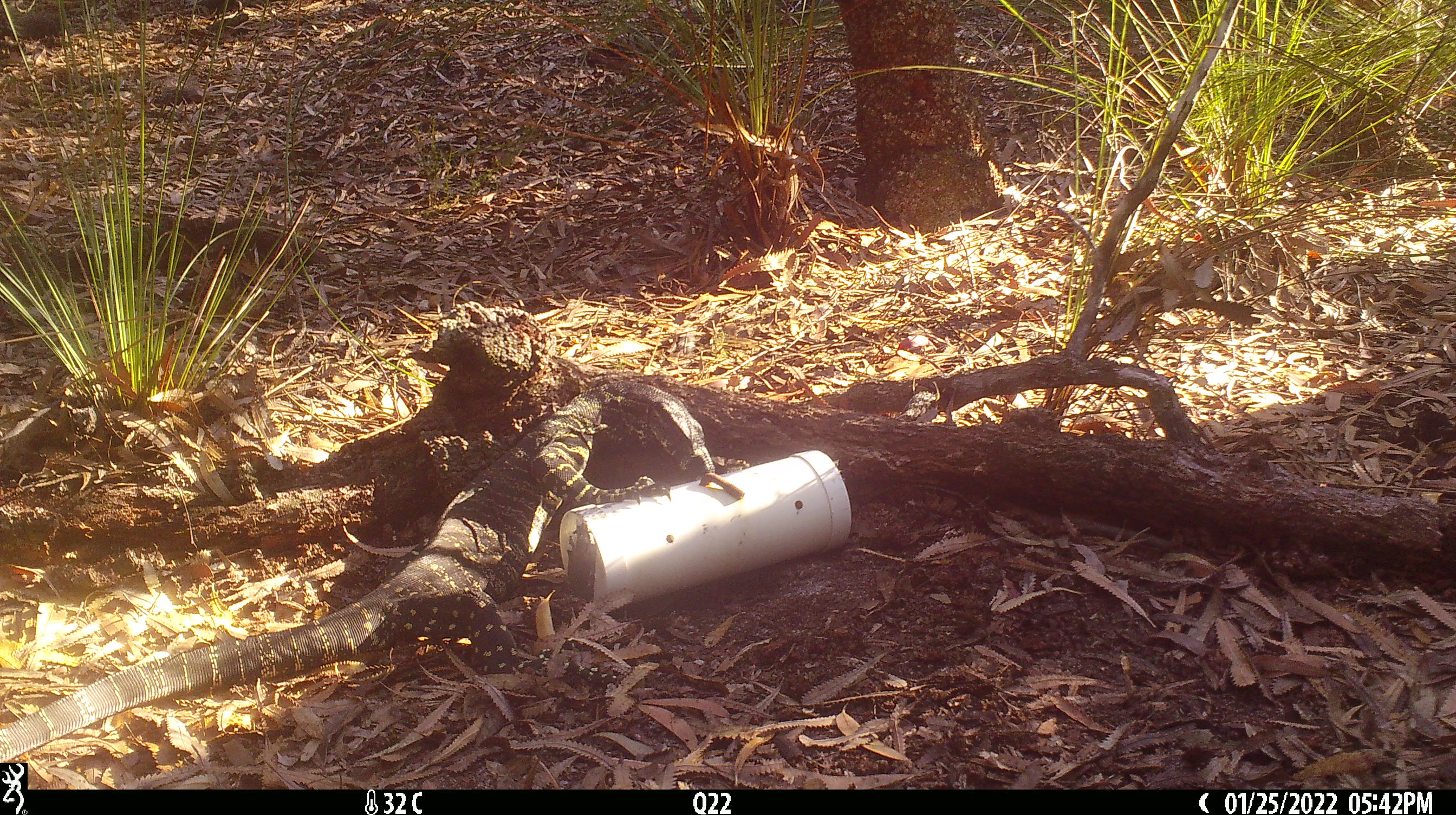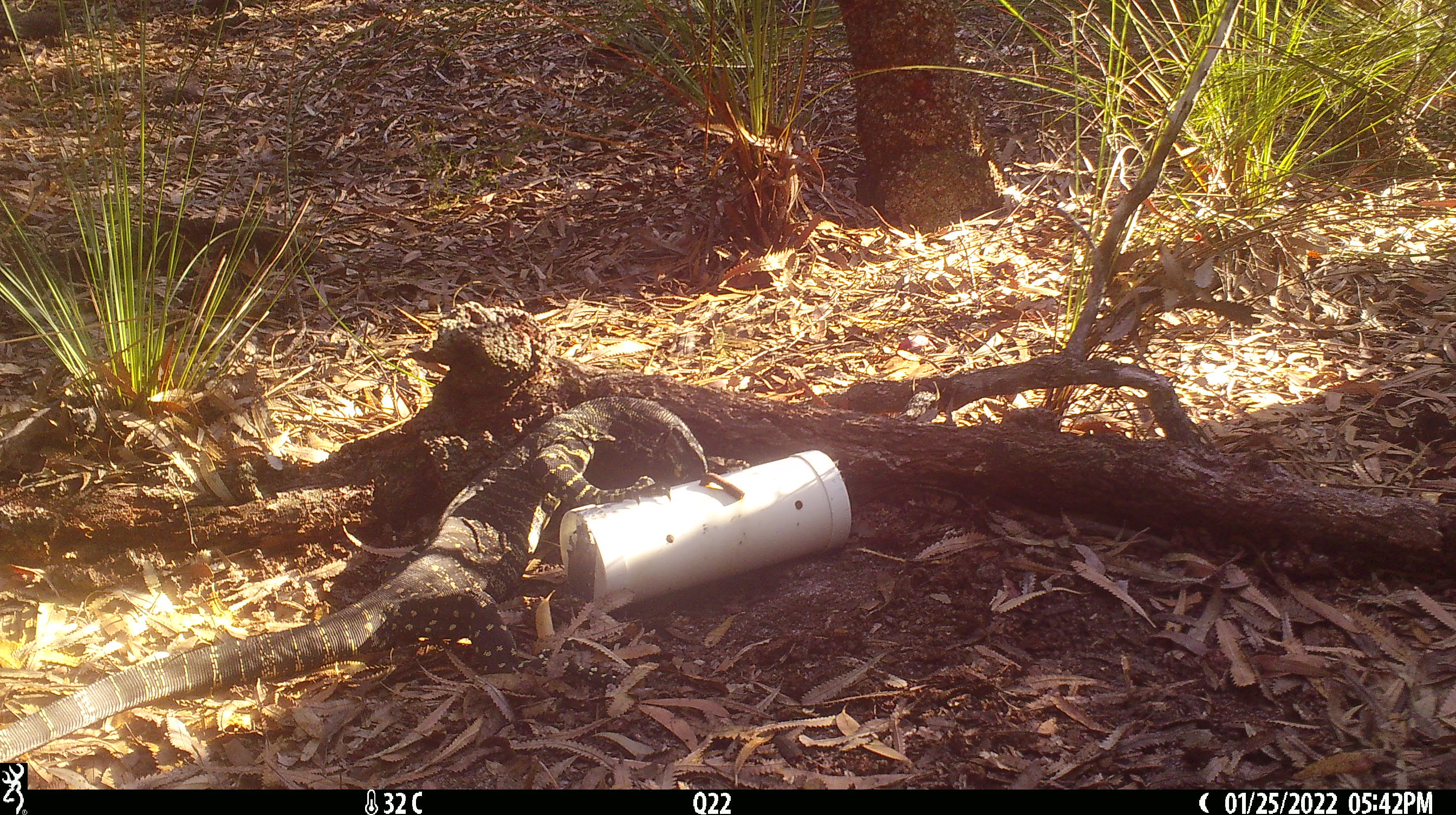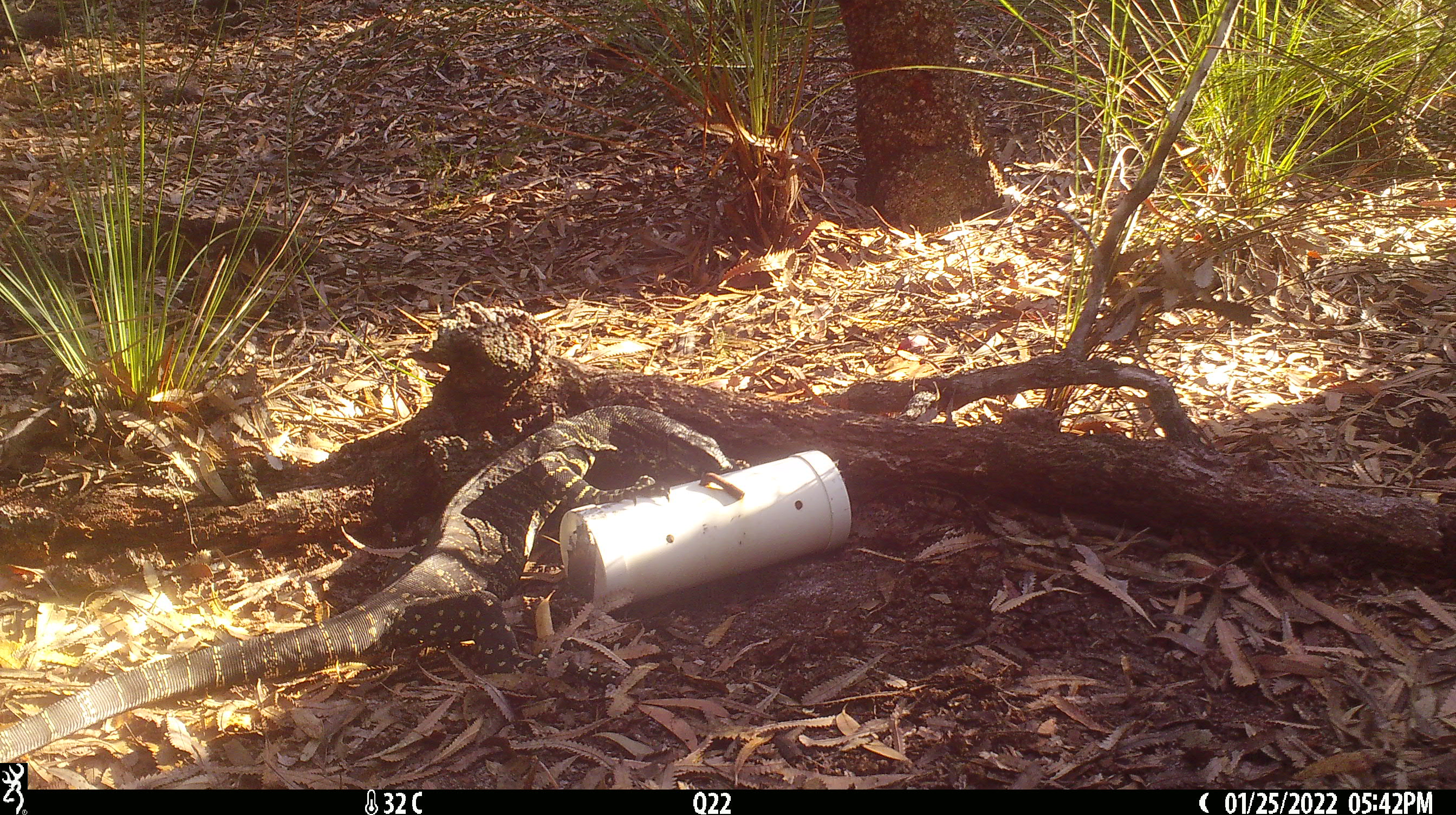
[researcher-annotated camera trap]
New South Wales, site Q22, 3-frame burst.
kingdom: Animalia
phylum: Chordata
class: Reptilia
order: Squamata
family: Varanidae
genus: Varanus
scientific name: Varanus varius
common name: lace monitor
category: goanna